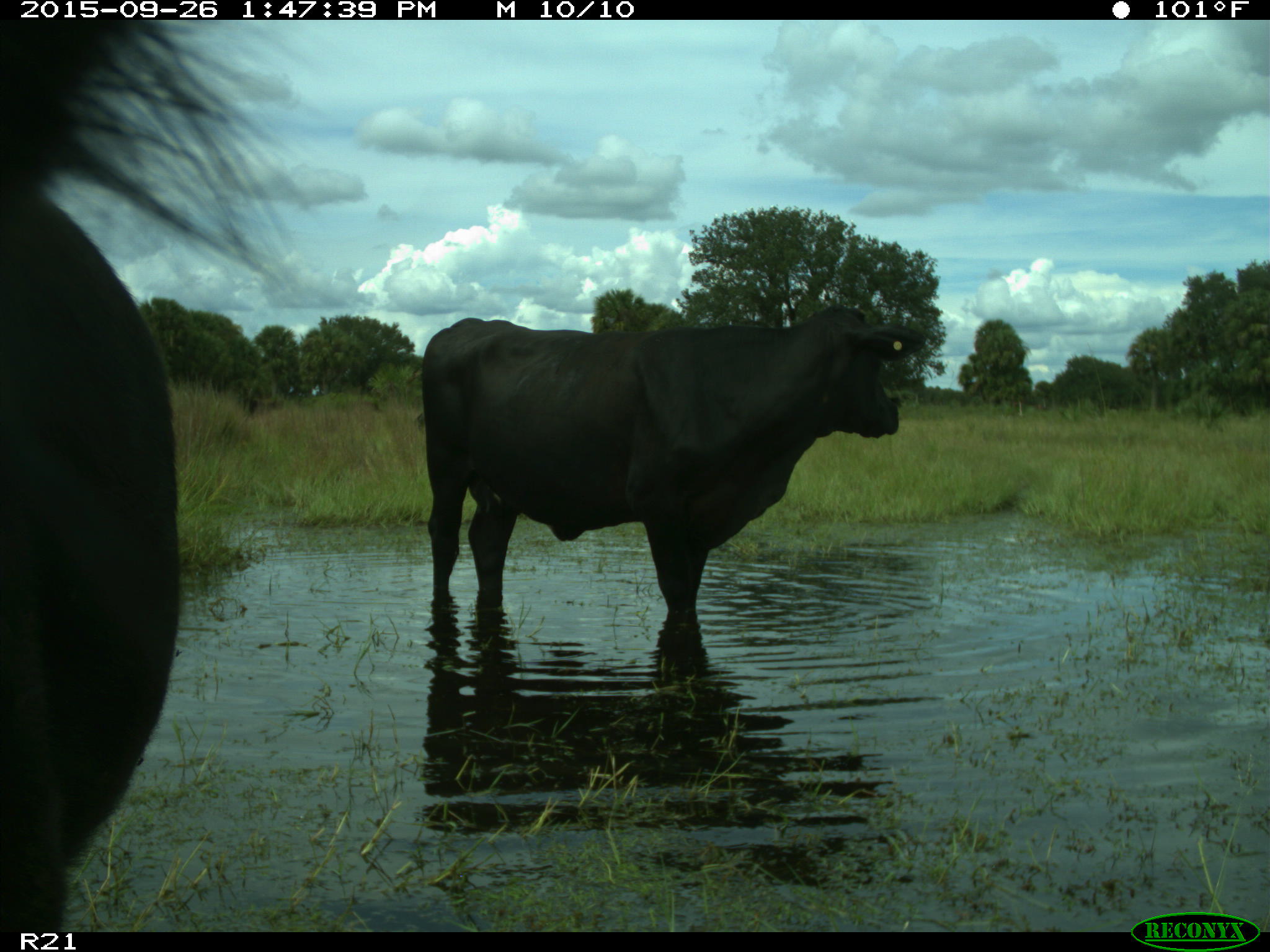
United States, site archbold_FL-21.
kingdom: Animalia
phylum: Chordata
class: Mammalia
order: Artiodactyla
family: Bovidae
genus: Bos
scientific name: Bos taurus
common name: domestic cow